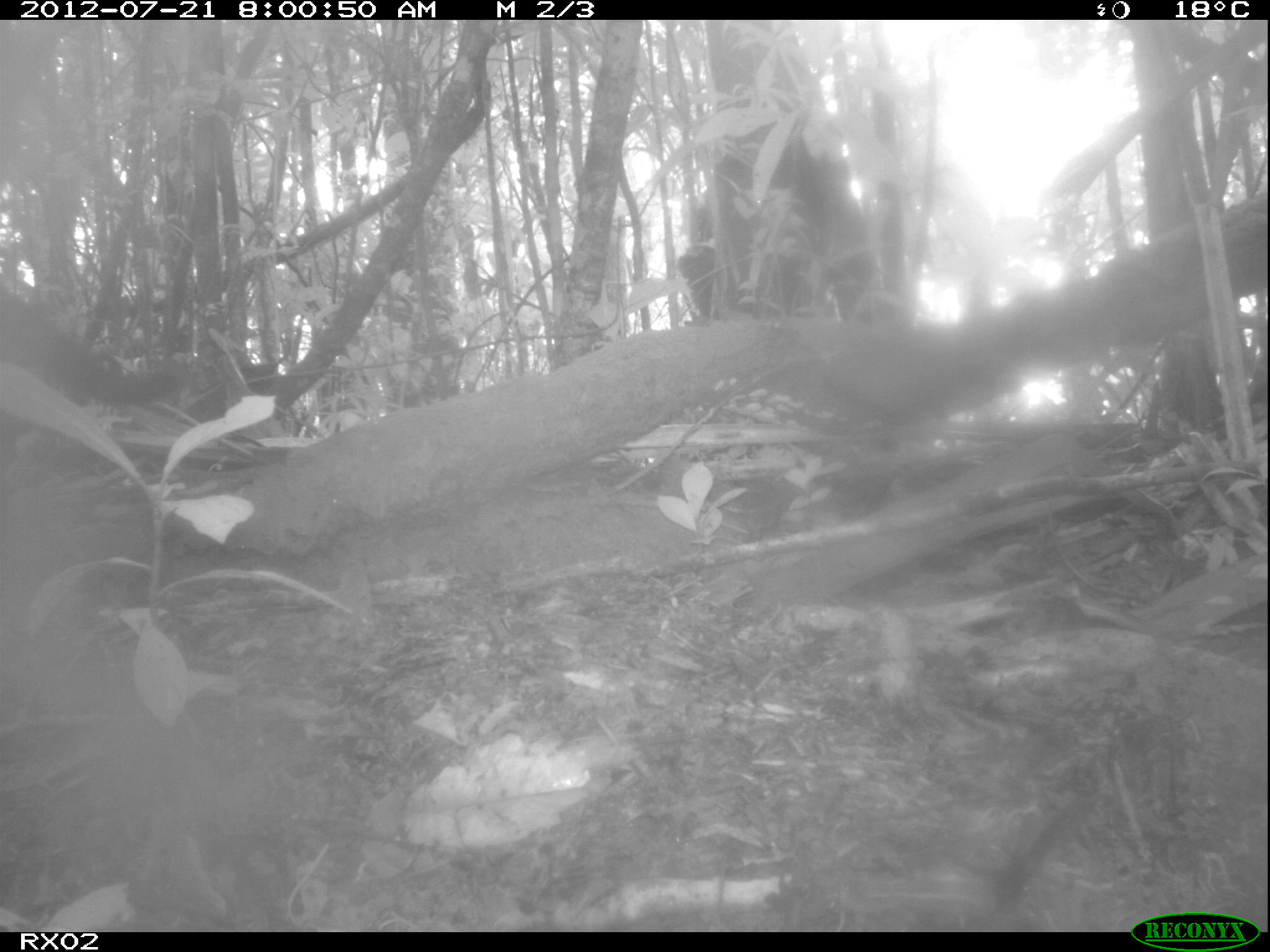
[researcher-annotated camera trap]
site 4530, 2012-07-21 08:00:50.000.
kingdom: Animalia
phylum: Chordata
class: Mammalia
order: Carnivora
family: Felidae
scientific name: Felidae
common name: felids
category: felis sp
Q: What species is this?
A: Felis sp (felids) (Felidae).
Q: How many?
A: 1.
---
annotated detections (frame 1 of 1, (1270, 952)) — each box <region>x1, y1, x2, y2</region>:
felis sp: <region>2, 272, 189, 473</region>